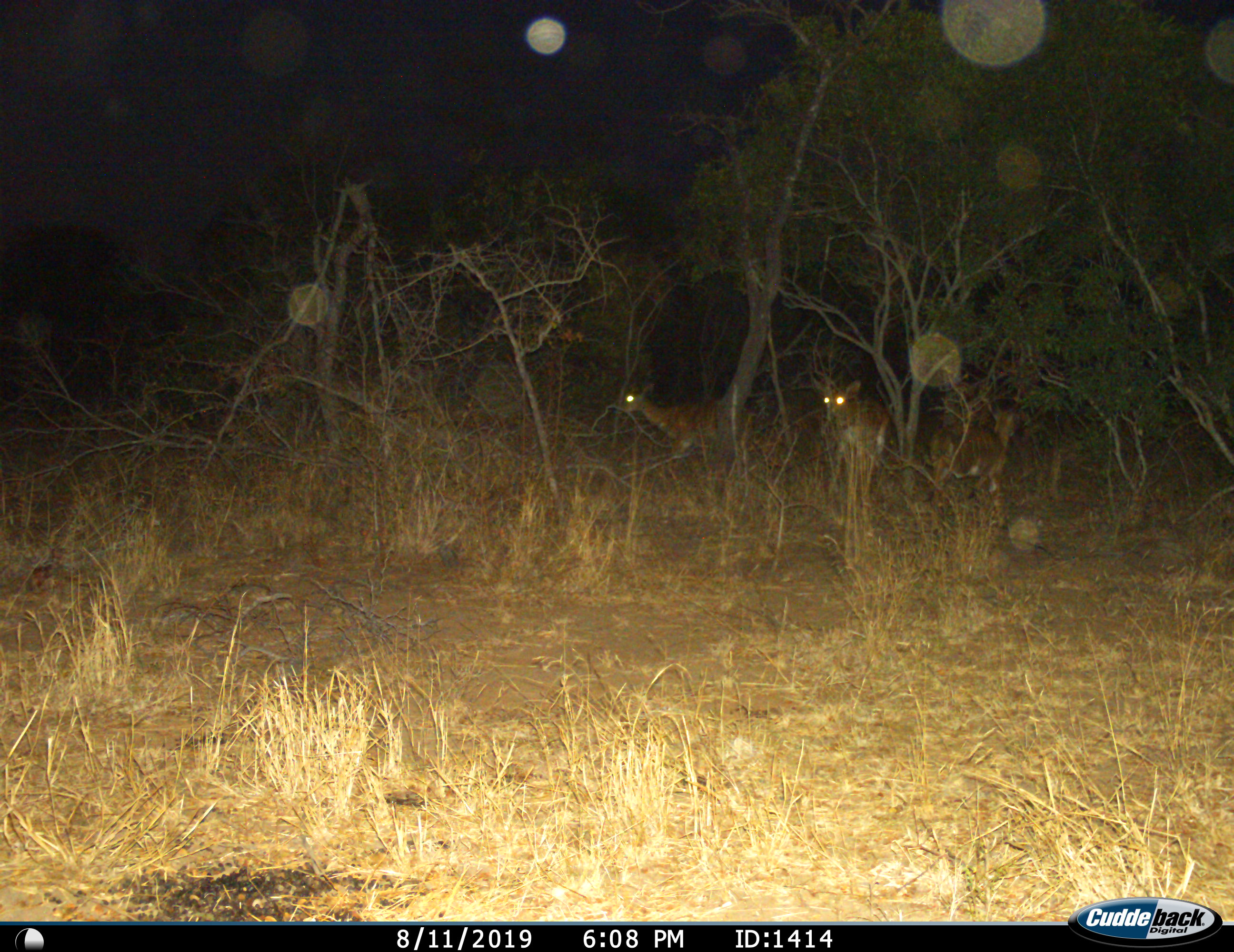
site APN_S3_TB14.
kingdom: Animalia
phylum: Chordata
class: Mammalia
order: Artiodactyla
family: Bovidae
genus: Aepyceros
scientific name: Aepyceros melampus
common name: impala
Impala (Aepyceros melampus), count 3. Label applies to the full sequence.